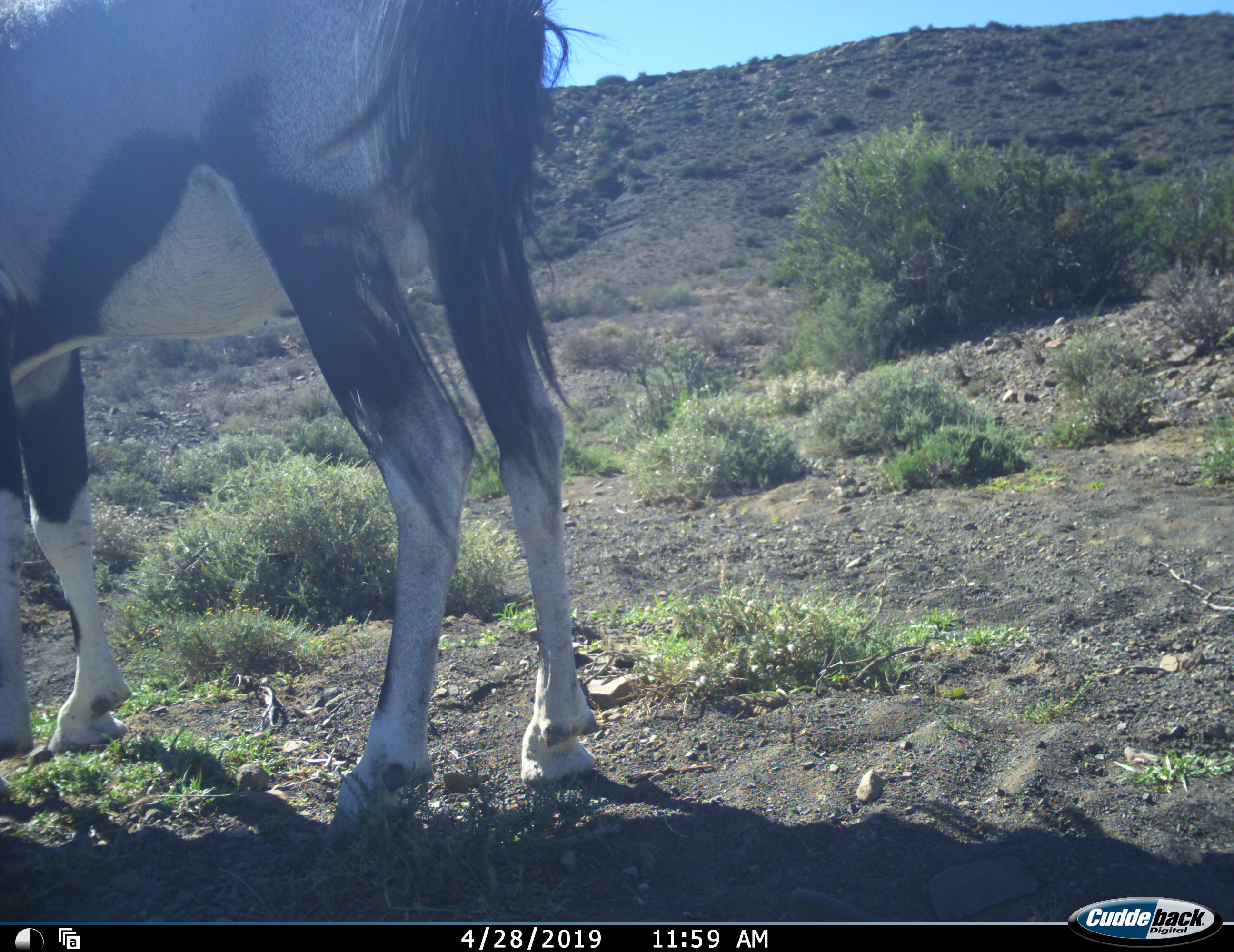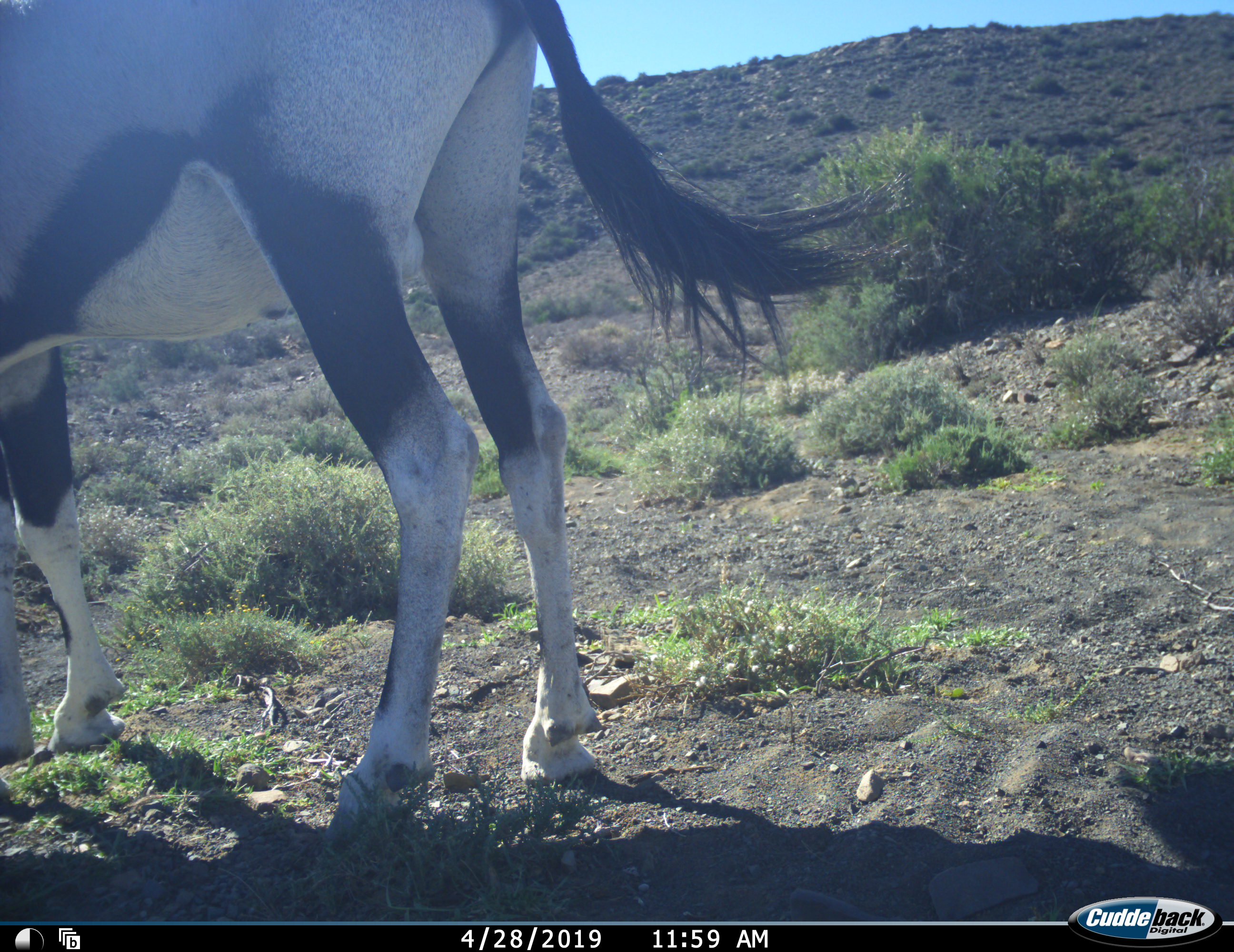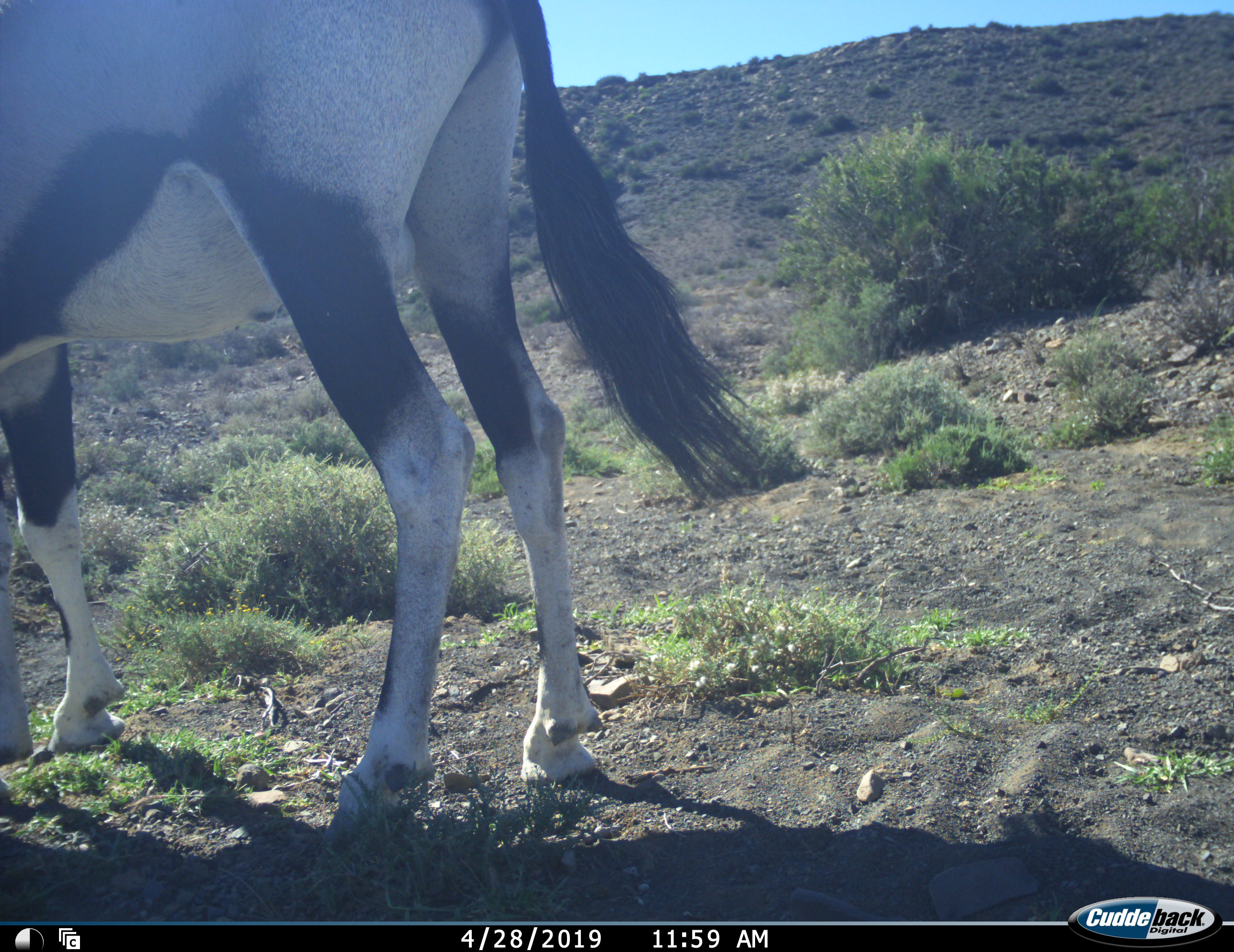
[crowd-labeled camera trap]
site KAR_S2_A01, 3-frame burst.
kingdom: Animalia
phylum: Chordata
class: Mammalia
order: Artiodactyla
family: Bovidae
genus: Oryx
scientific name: Oryx gazella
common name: gemsbok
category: oryx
Oryx (gemsbok) (Oryx gazella), count 1. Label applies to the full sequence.